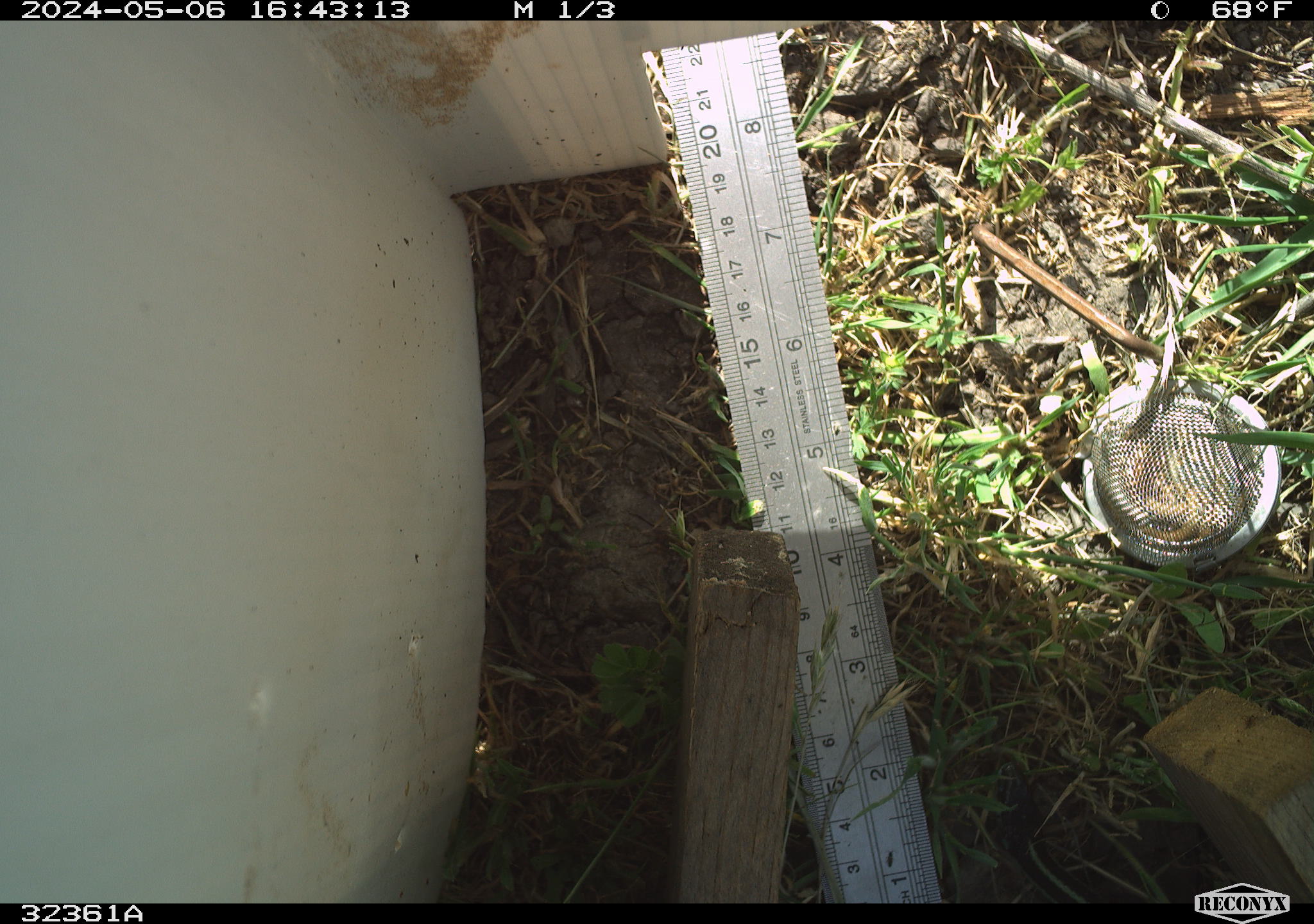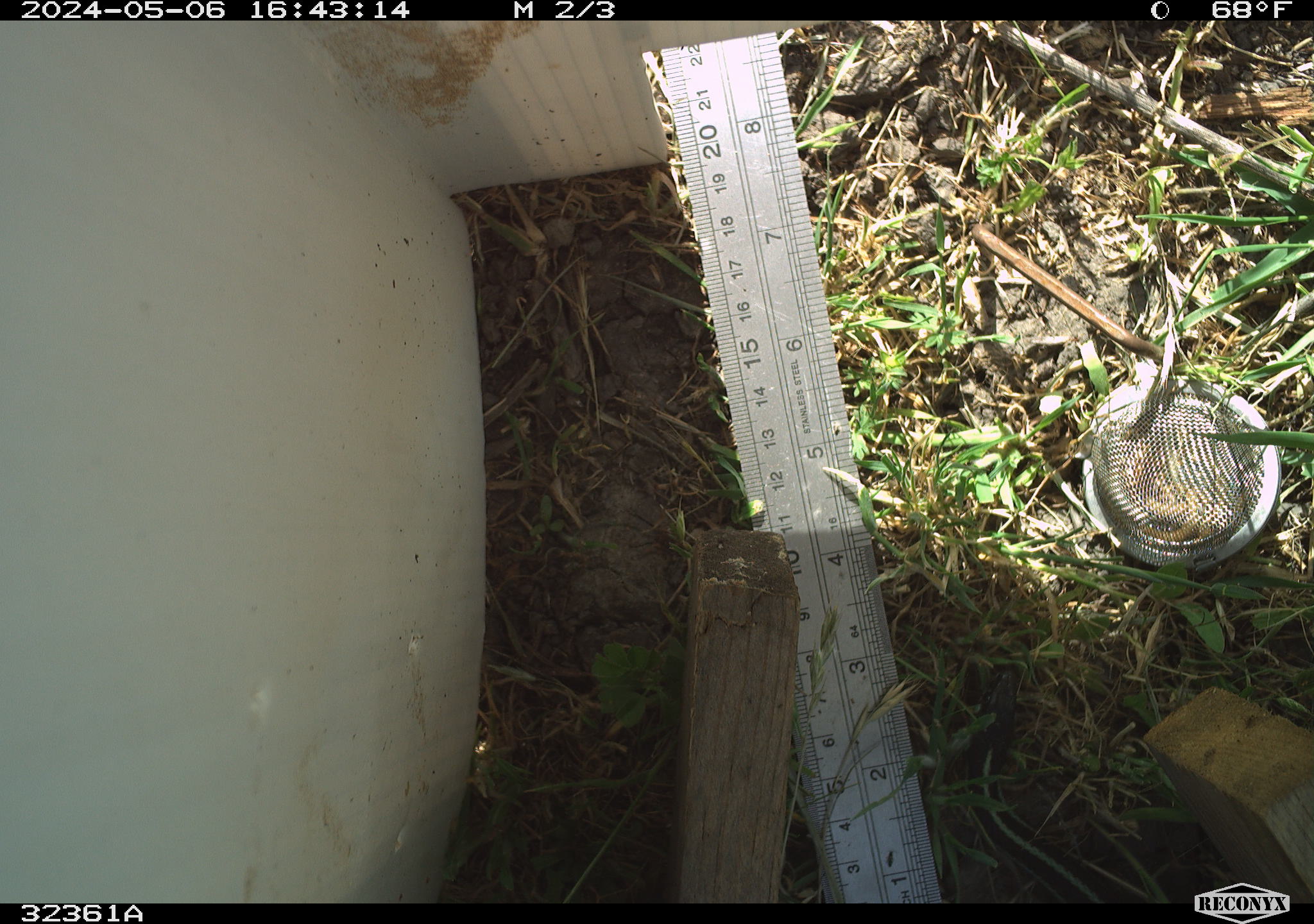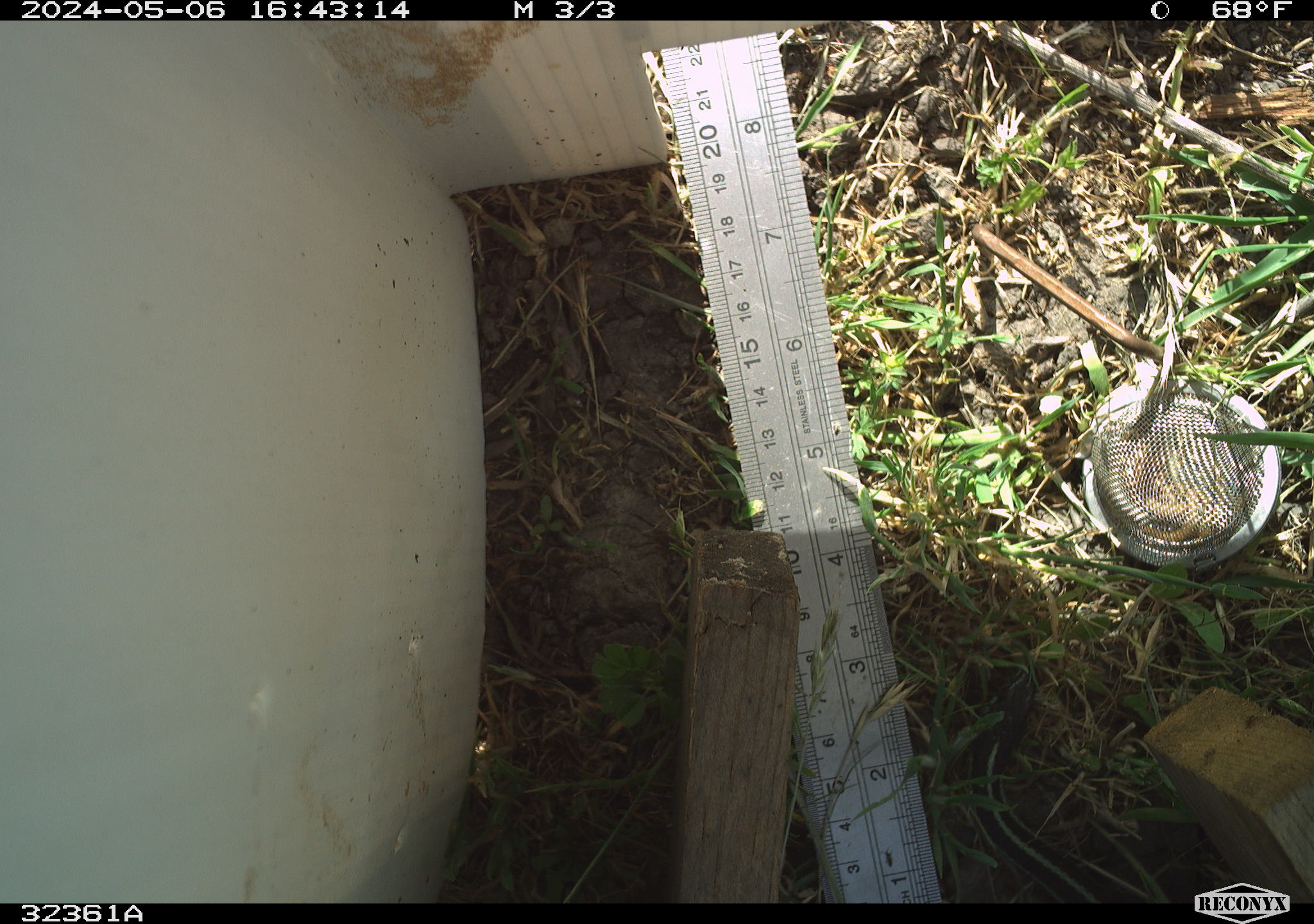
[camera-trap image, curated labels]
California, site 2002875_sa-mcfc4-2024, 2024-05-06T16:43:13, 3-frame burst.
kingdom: Animalia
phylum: Chordata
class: Reptilia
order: Squamata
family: Colubridae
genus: Thamnophis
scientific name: Thamnophis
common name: american gartersnakes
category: thamnophis species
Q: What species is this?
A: Thamnophis species (american gartersnakes) (Thamnophis).